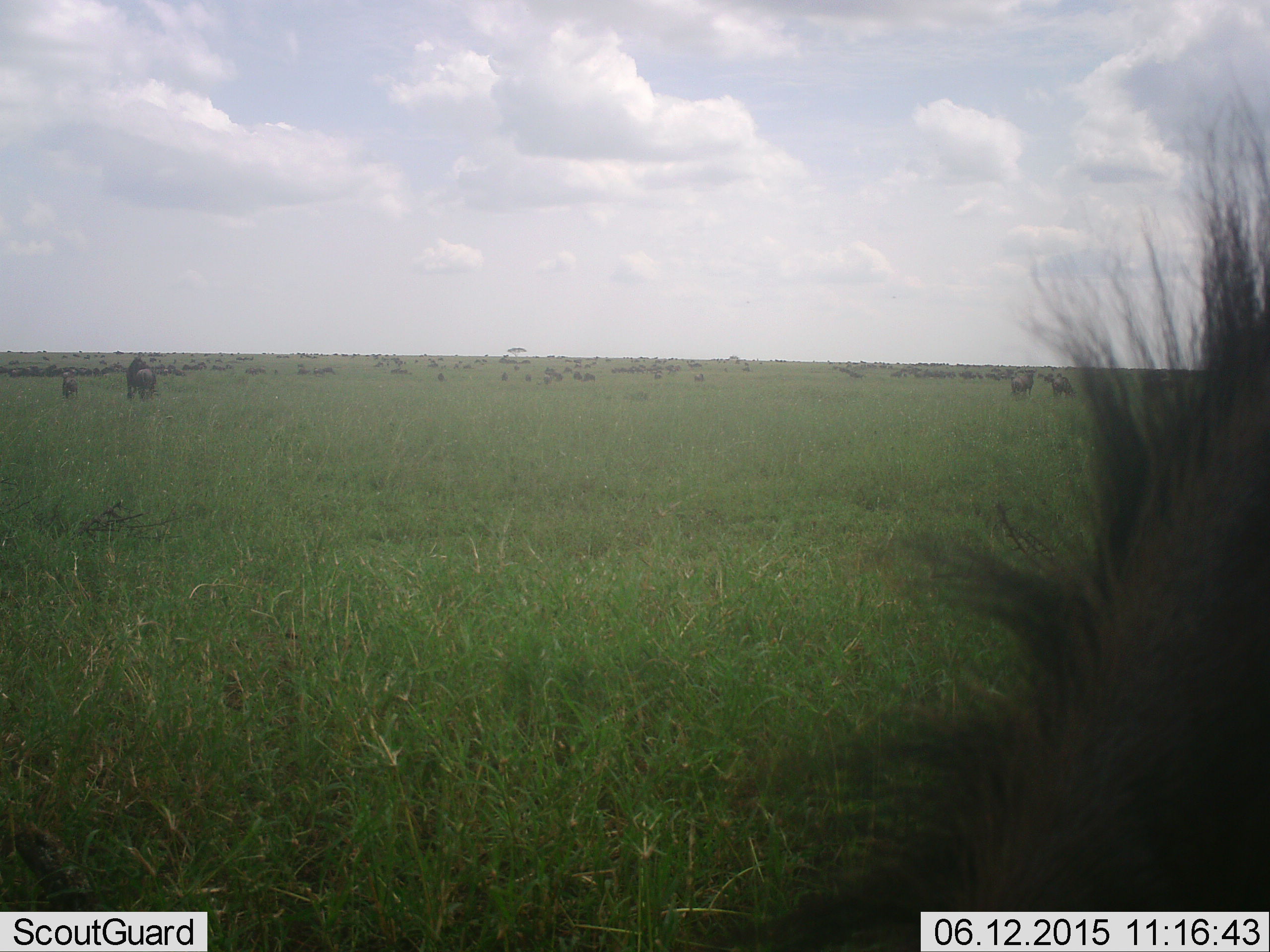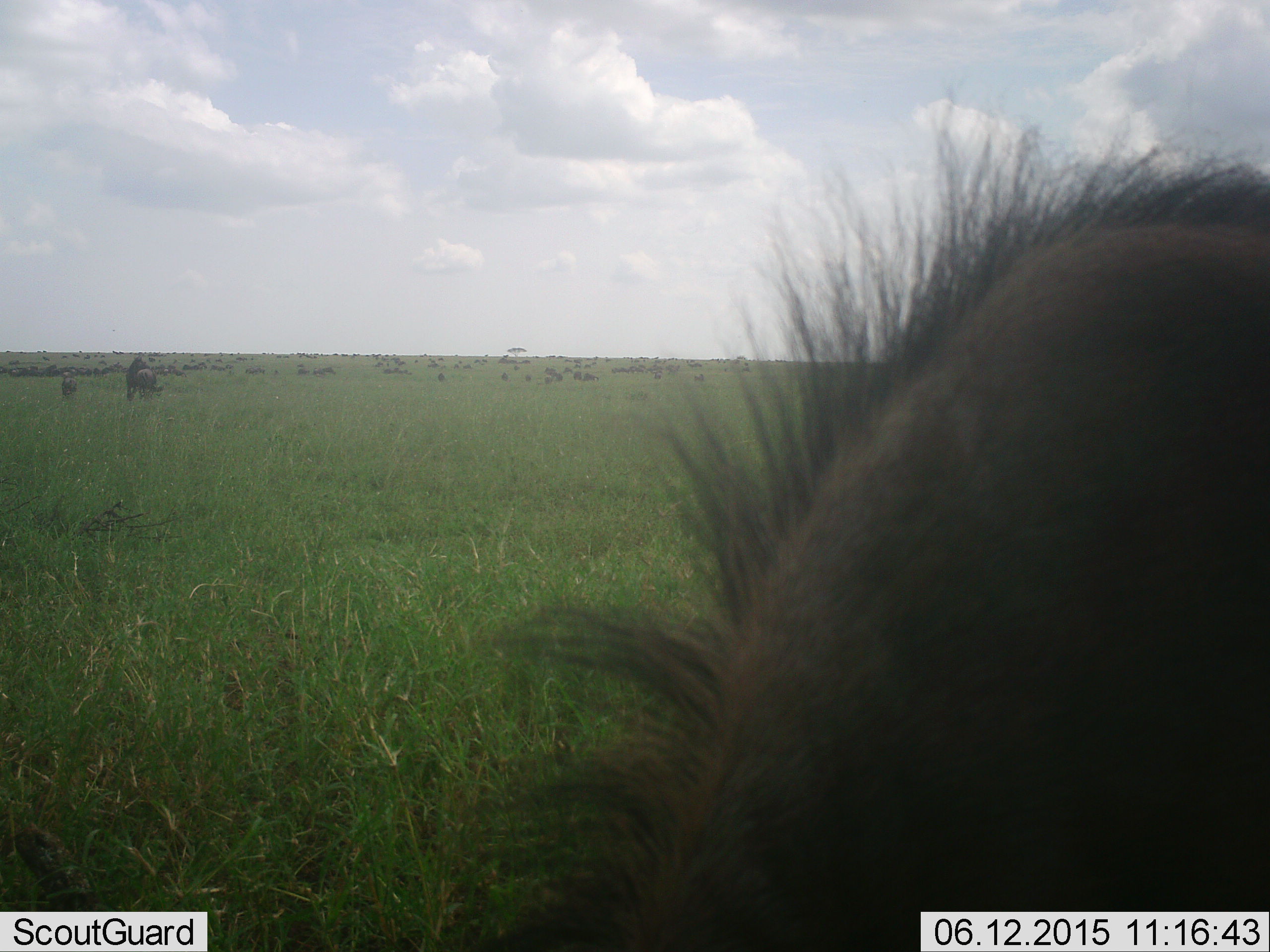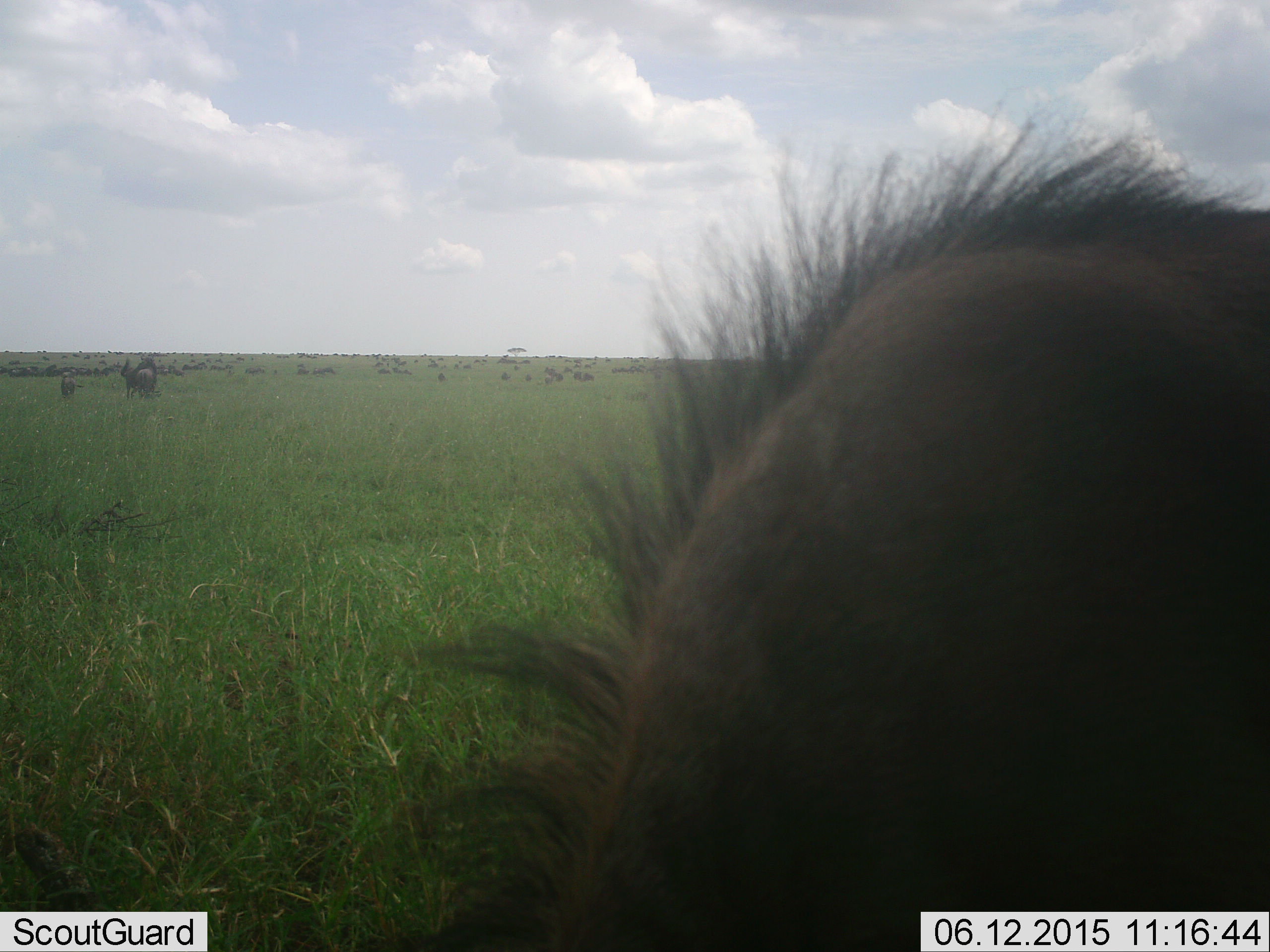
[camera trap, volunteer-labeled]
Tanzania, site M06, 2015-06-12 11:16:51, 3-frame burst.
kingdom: Animalia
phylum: Chordata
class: Mammalia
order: Artiodactyla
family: Bovidae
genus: Connochaetes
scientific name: Connochaetes taurinus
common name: blue wildebeest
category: wildebeest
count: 51+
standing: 80%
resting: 30%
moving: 50%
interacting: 10%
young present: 20%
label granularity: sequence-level